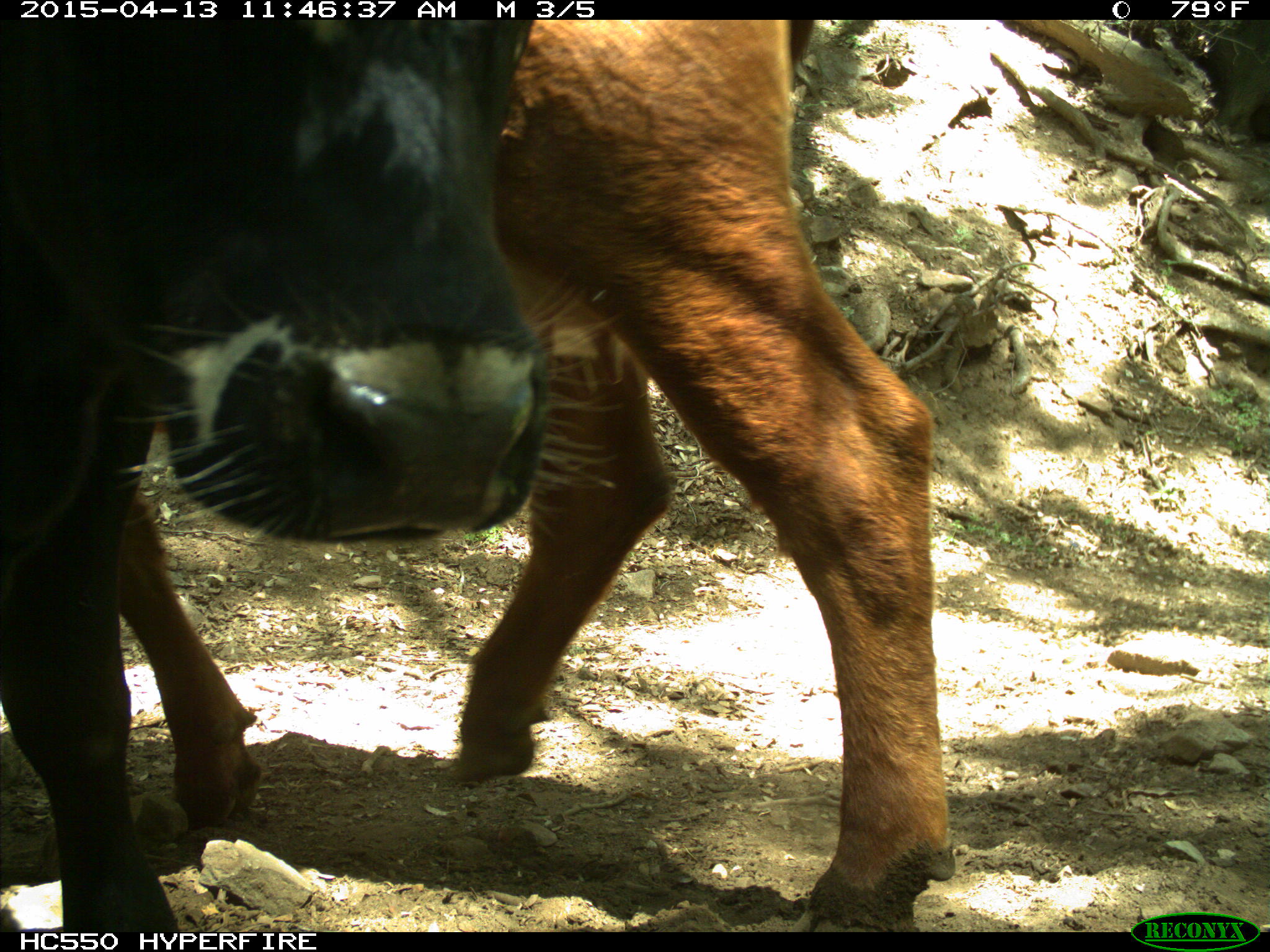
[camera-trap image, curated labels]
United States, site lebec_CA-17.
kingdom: Animalia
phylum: Chordata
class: Mammalia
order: Artiodactyla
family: Bovidae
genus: Bos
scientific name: Bos taurus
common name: domestic cow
Bos taurus (domestic cow).